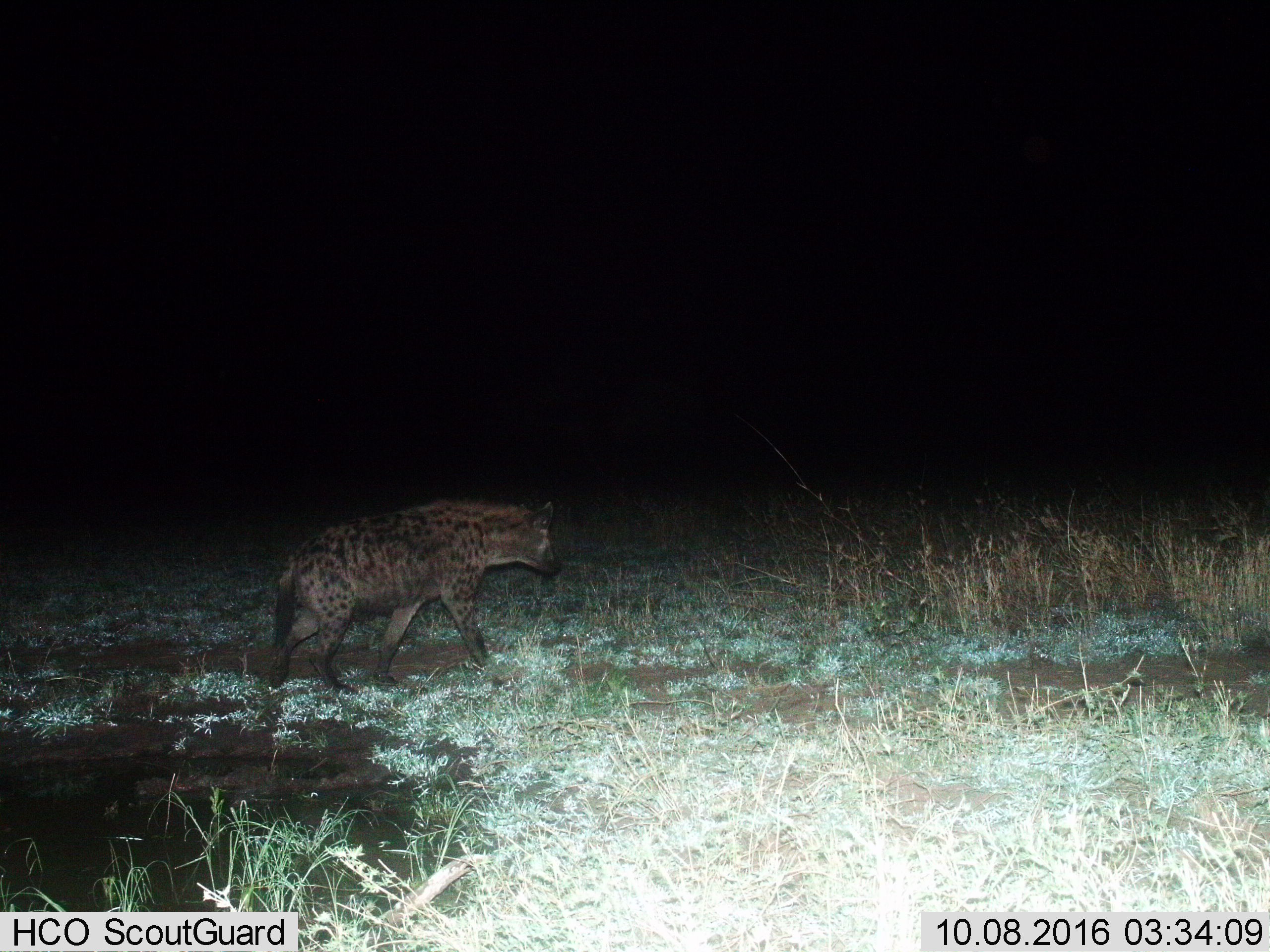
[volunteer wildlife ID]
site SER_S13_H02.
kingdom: Animalia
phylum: Chordata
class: Mammalia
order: Carnivora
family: Hyaenidae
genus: Crocuta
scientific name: Crocuta crocuta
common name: spotted hyena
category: hyenaspotted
Hyenaspotted (spotted hyena) (Crocuta crocuta), count 1. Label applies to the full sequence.